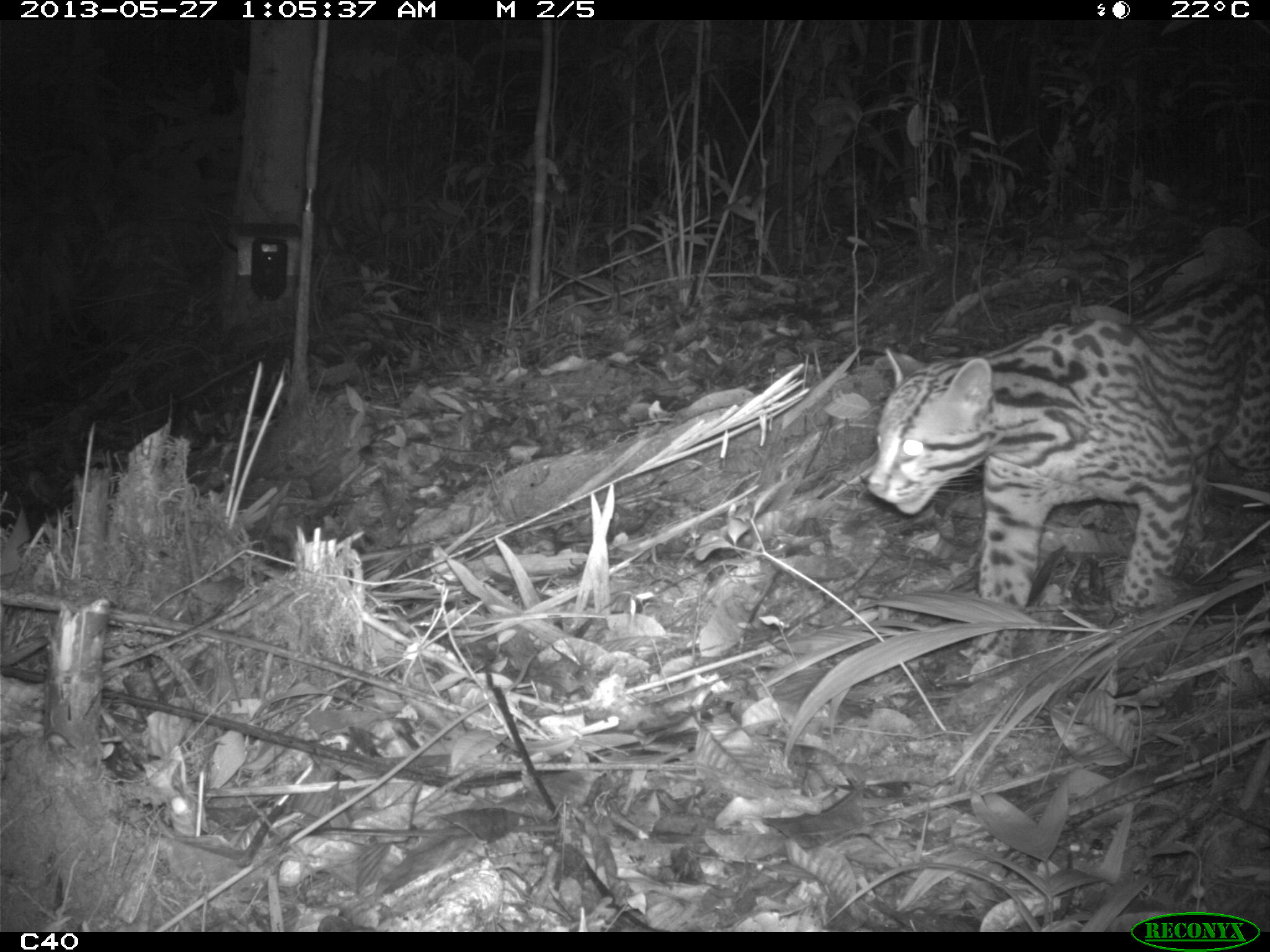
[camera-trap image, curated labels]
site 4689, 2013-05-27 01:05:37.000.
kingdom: Animalia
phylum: Chordata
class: Mammalia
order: Carnivora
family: Felidae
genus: Leopardus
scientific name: Leopardus pardalis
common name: ocelot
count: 1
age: adult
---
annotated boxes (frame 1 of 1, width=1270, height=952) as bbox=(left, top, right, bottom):
leopardus pardalis: bbox=(862, 268, 1270, 668)